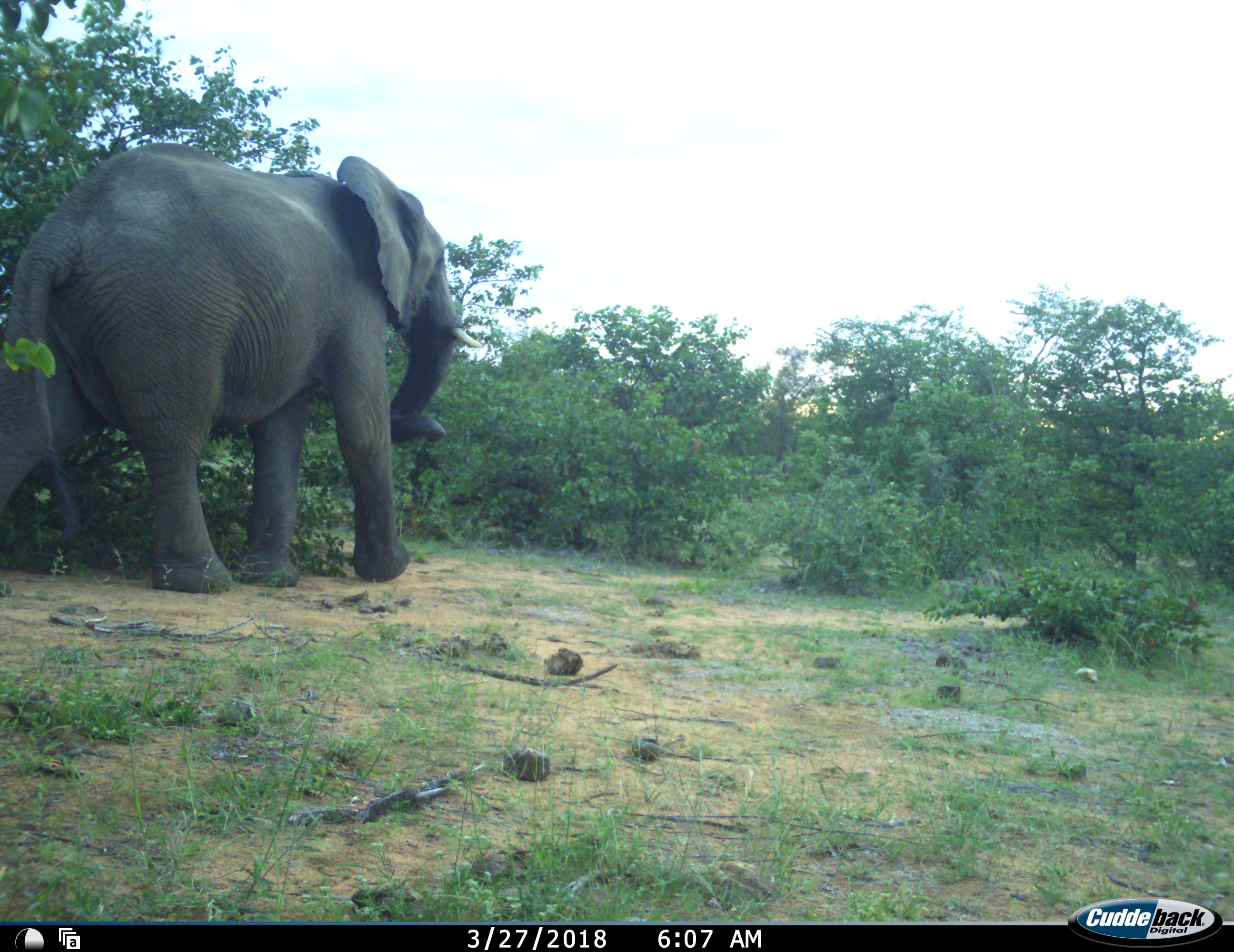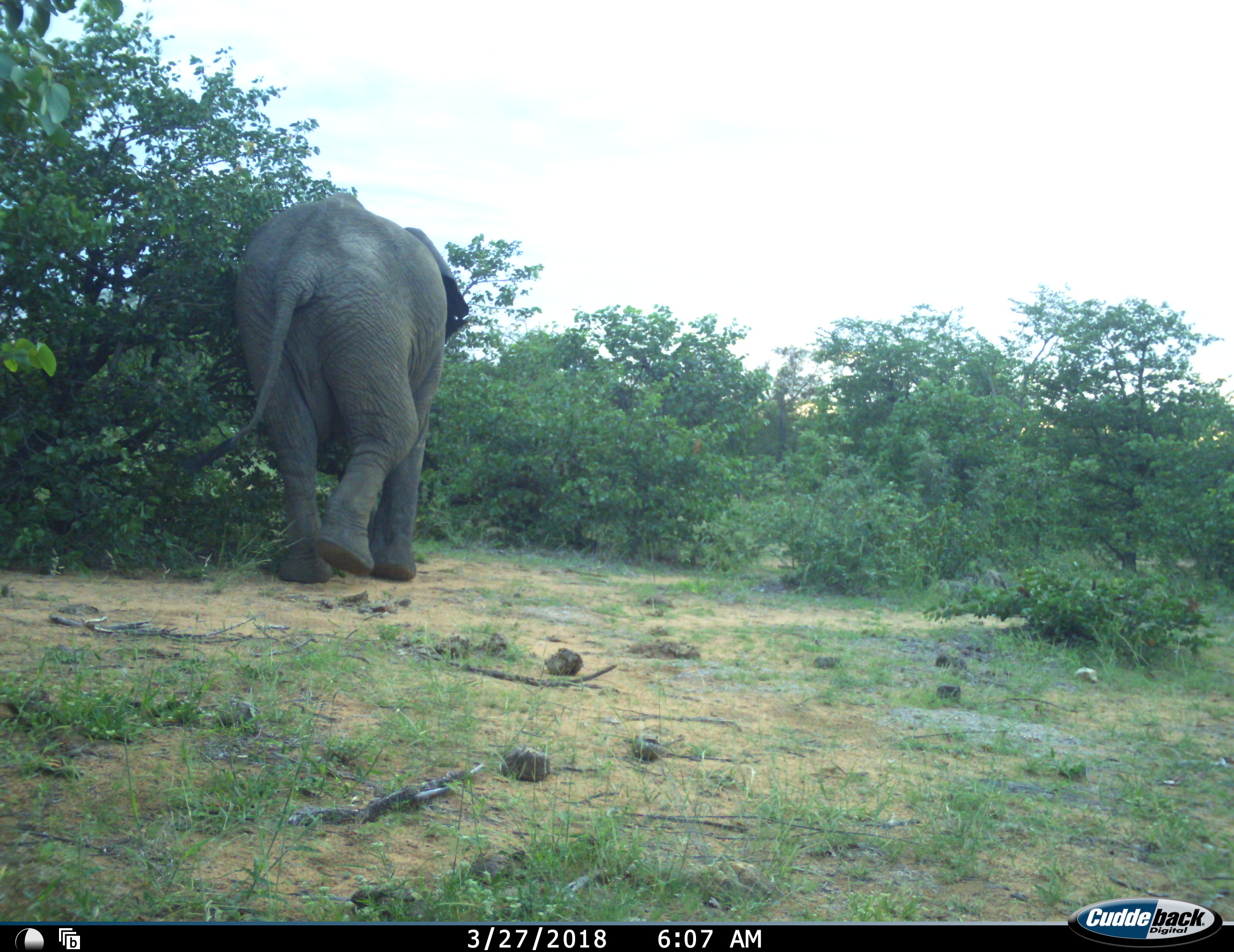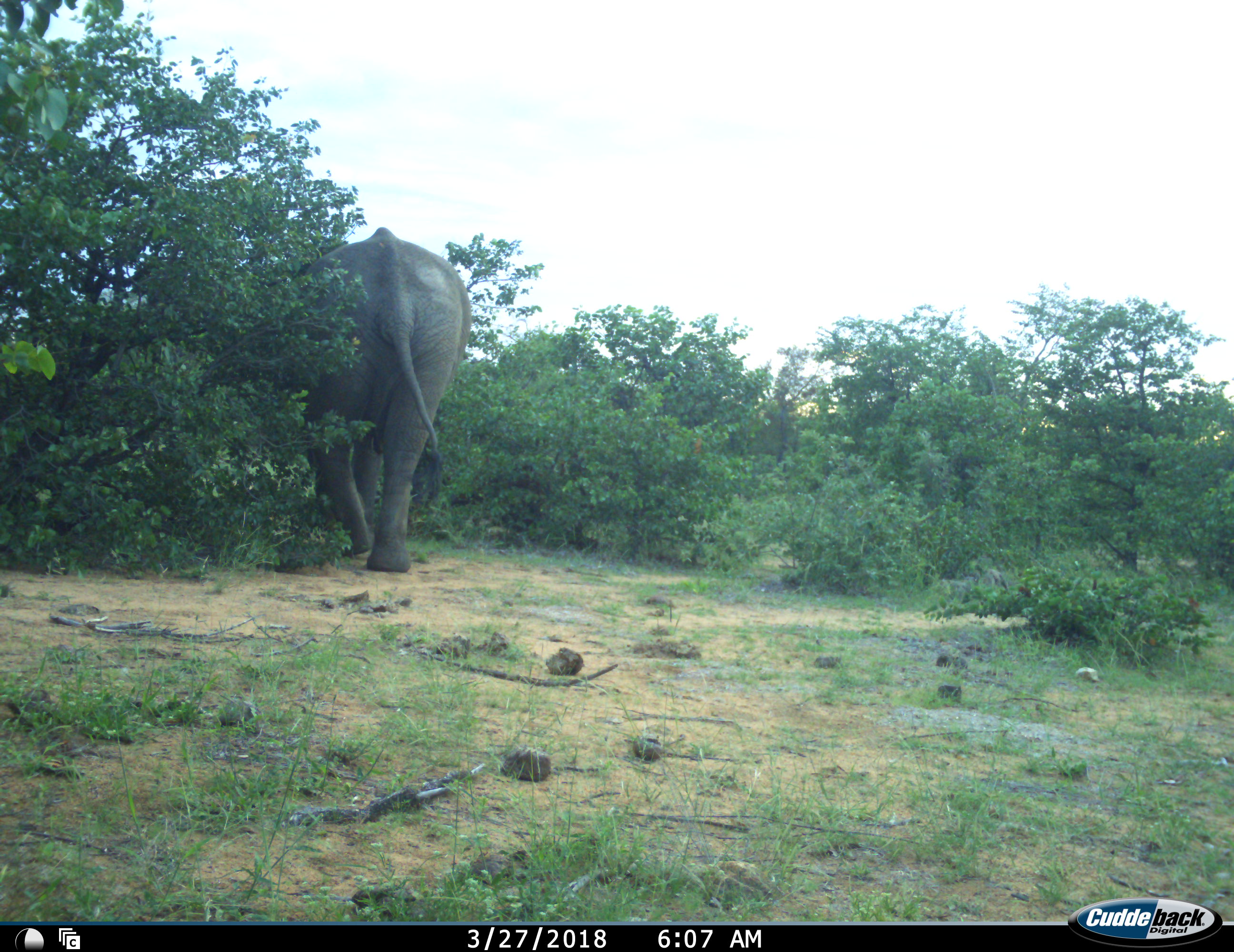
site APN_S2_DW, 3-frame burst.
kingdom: Animalia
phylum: Chordata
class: Mammalia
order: Proboscidea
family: Elephantidae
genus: Loxodonta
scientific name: Loxodonta africana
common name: african bush elephant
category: elephant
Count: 1.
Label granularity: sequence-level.